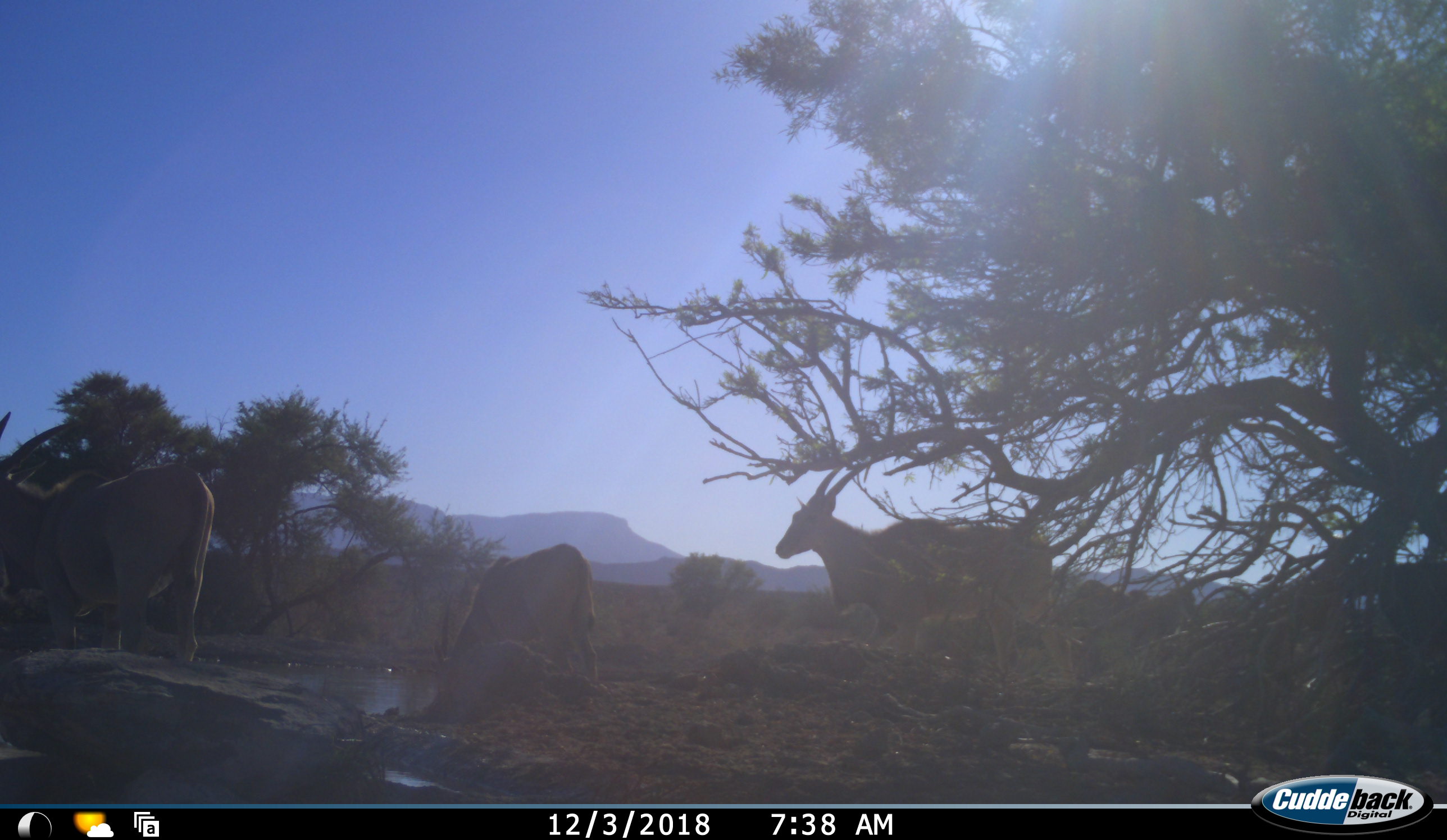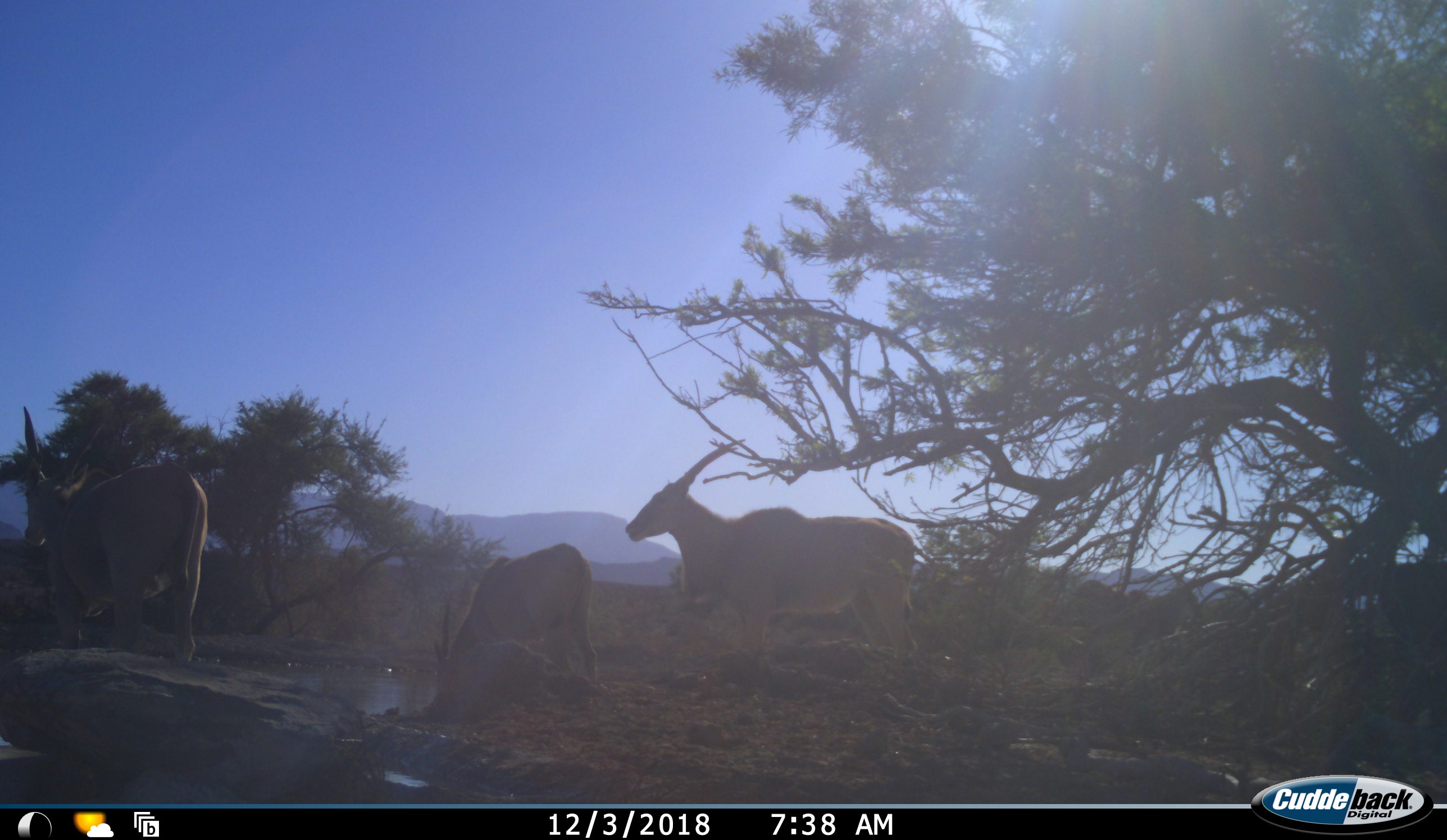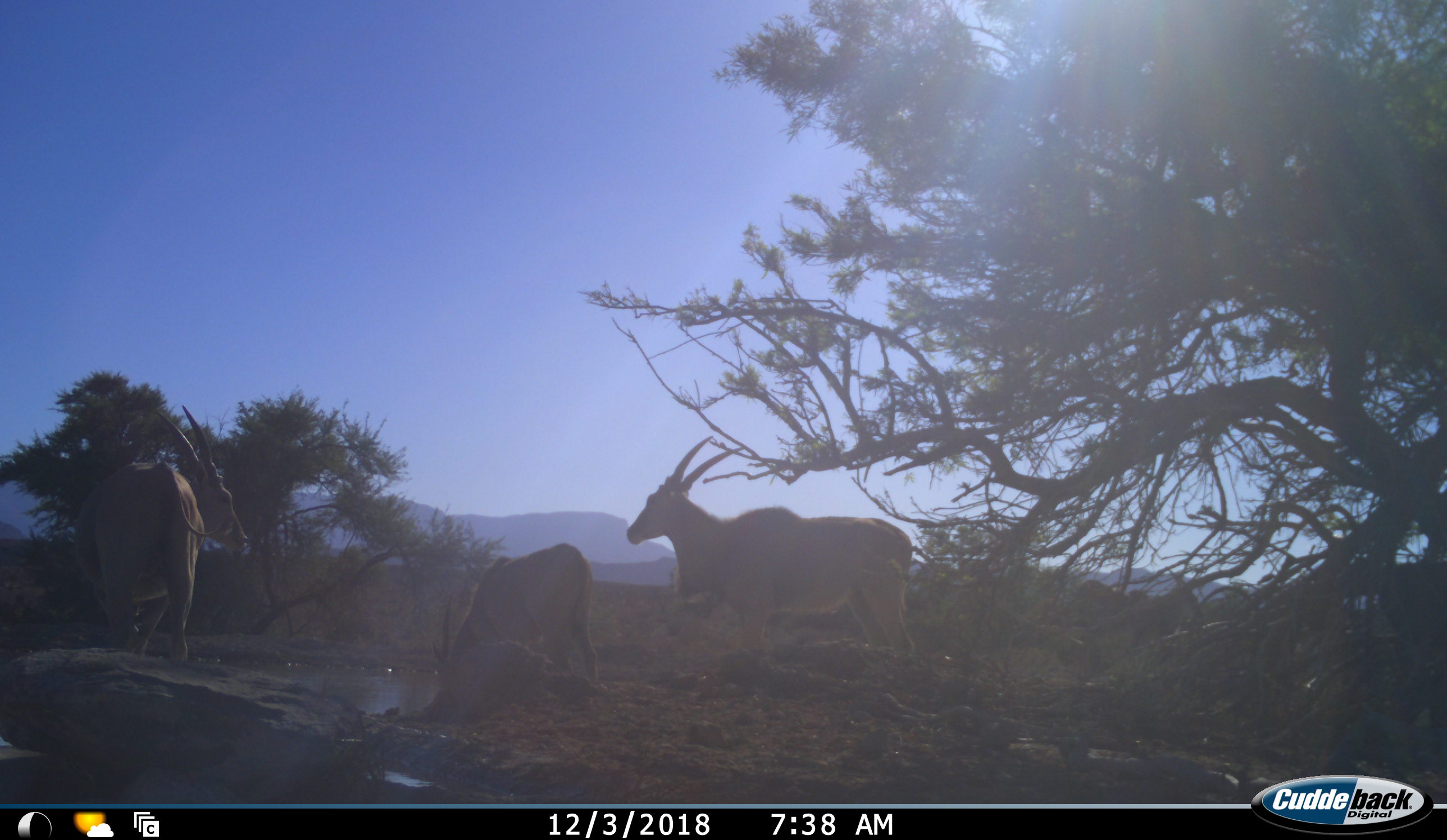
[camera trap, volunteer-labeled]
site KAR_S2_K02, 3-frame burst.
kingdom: Animalia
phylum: Chordata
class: Mammalia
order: Artiodactyla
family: Bovidae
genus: Tragelaphus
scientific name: Tragelaphus oryx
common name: eland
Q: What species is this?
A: Eland (Tragelaphus oryx).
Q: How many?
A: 3.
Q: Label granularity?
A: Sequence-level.